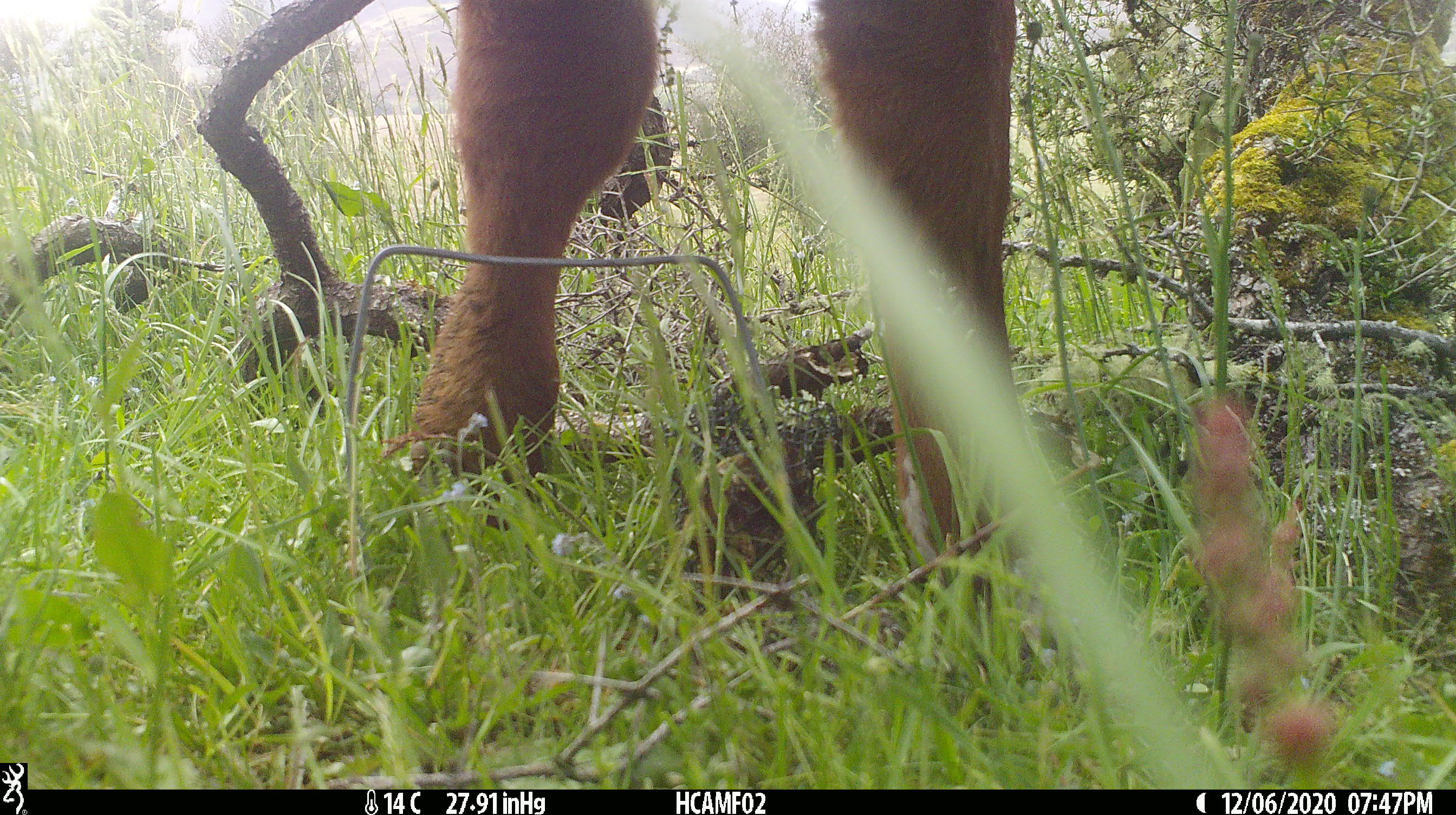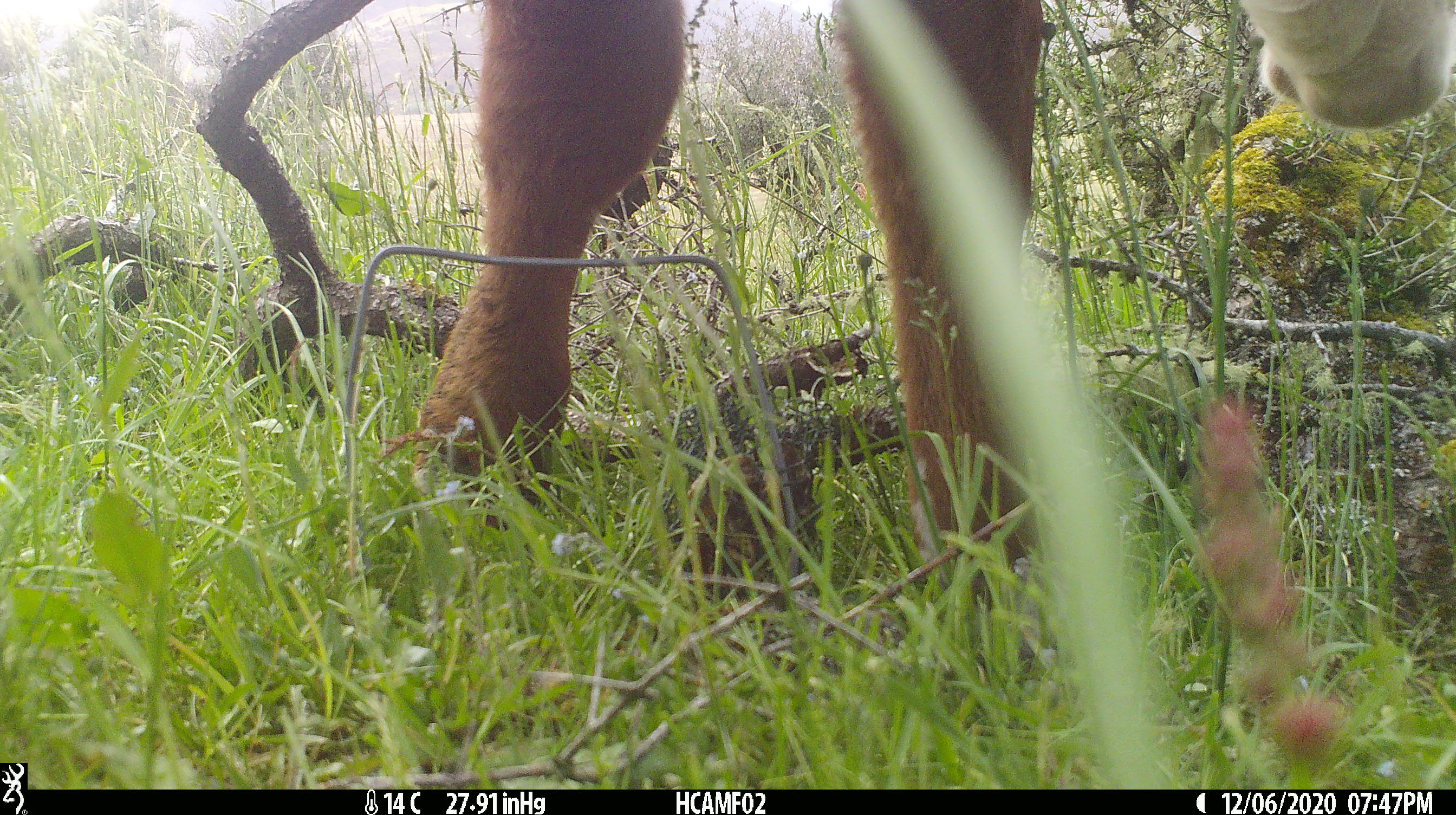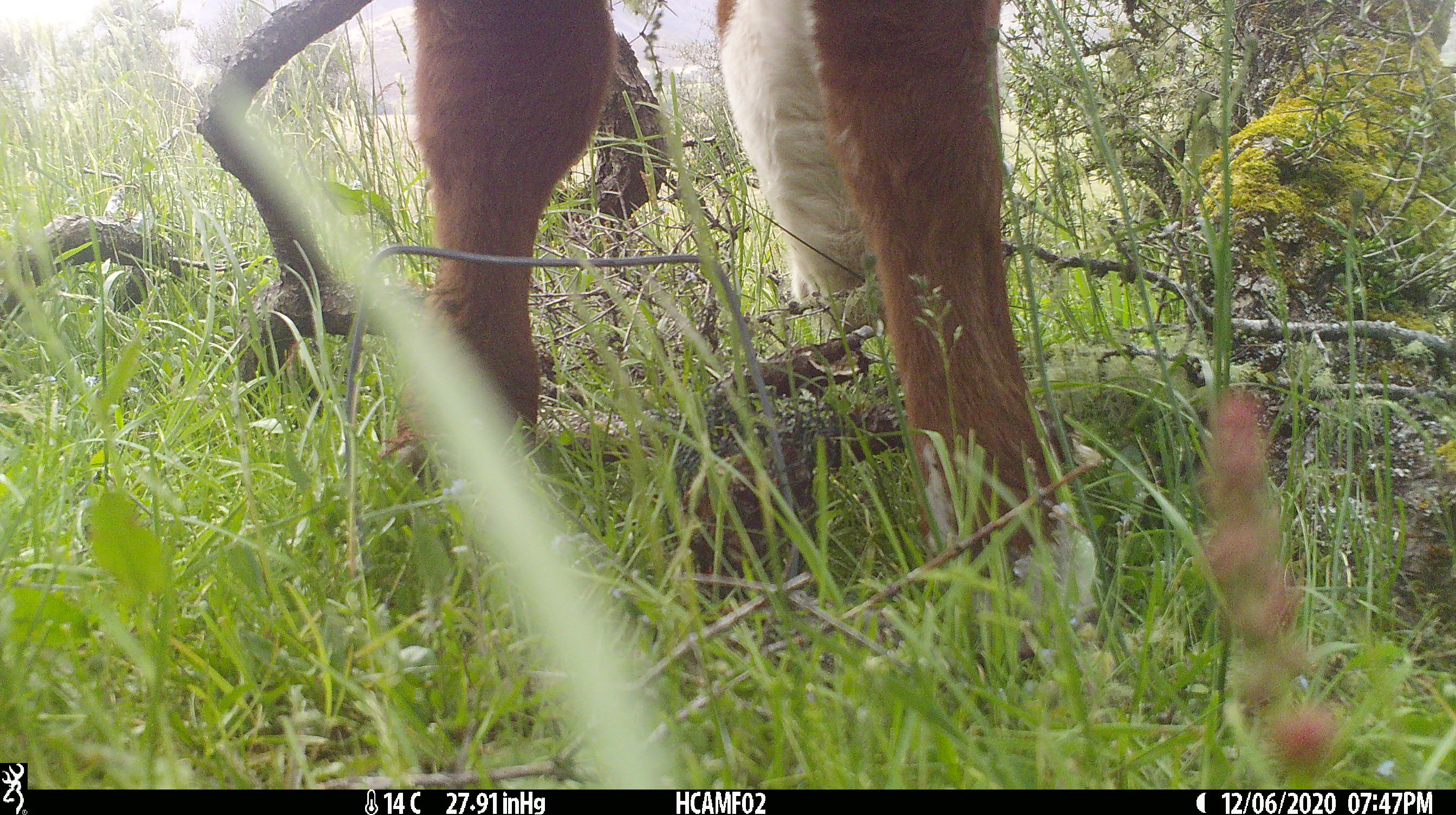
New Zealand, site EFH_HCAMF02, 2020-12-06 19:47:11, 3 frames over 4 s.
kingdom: Animalia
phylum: Chordata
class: Mammalia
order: Artiodactyla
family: Bovidae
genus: Bos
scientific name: Bos taurus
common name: domestic cow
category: cow